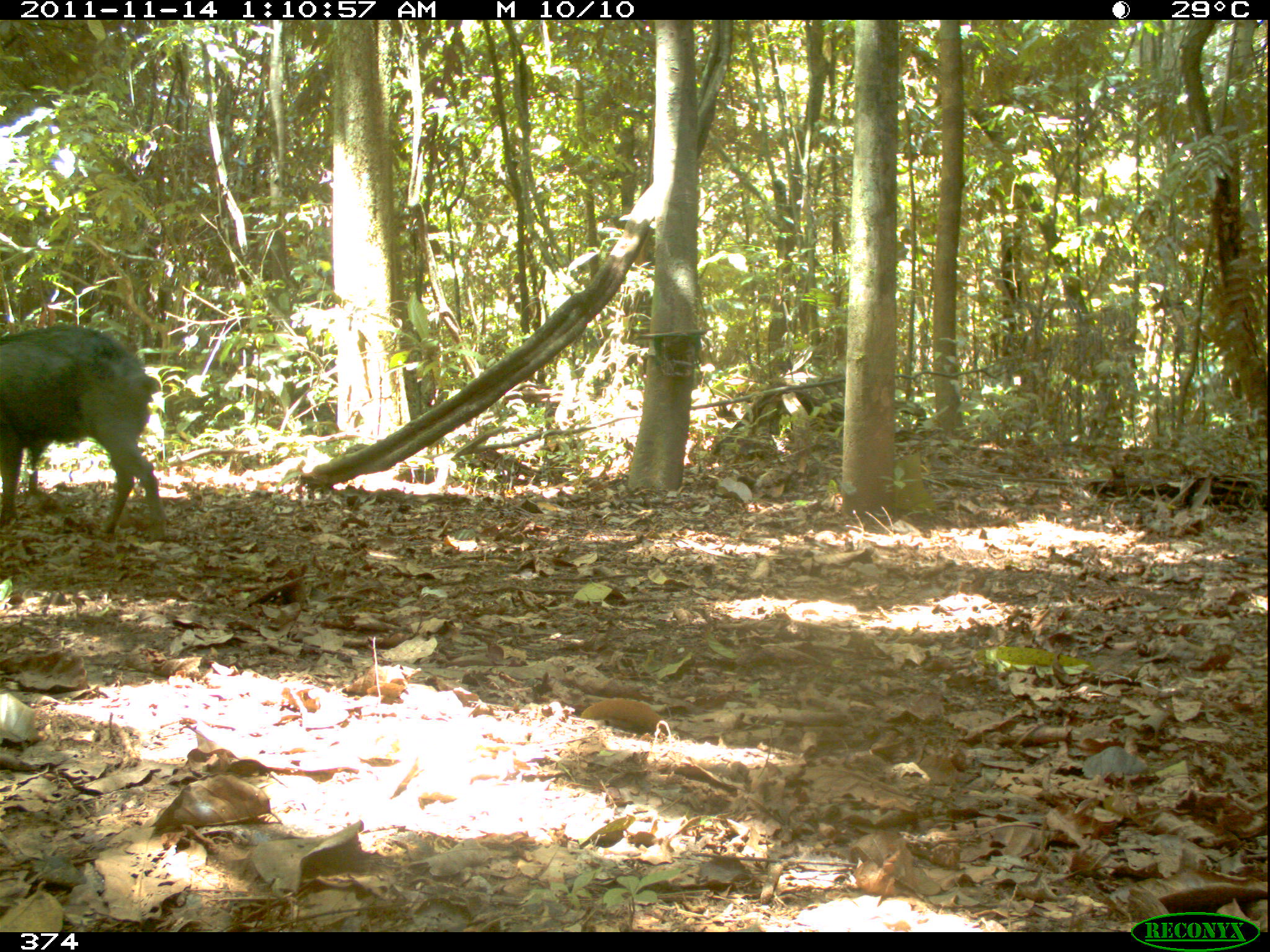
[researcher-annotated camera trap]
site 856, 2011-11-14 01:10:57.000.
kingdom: Animalia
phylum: Chordata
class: Mammalia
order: Artiodactyla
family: Tayassuidae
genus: Tayassu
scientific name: Tayassu pecari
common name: white-lipped peccary